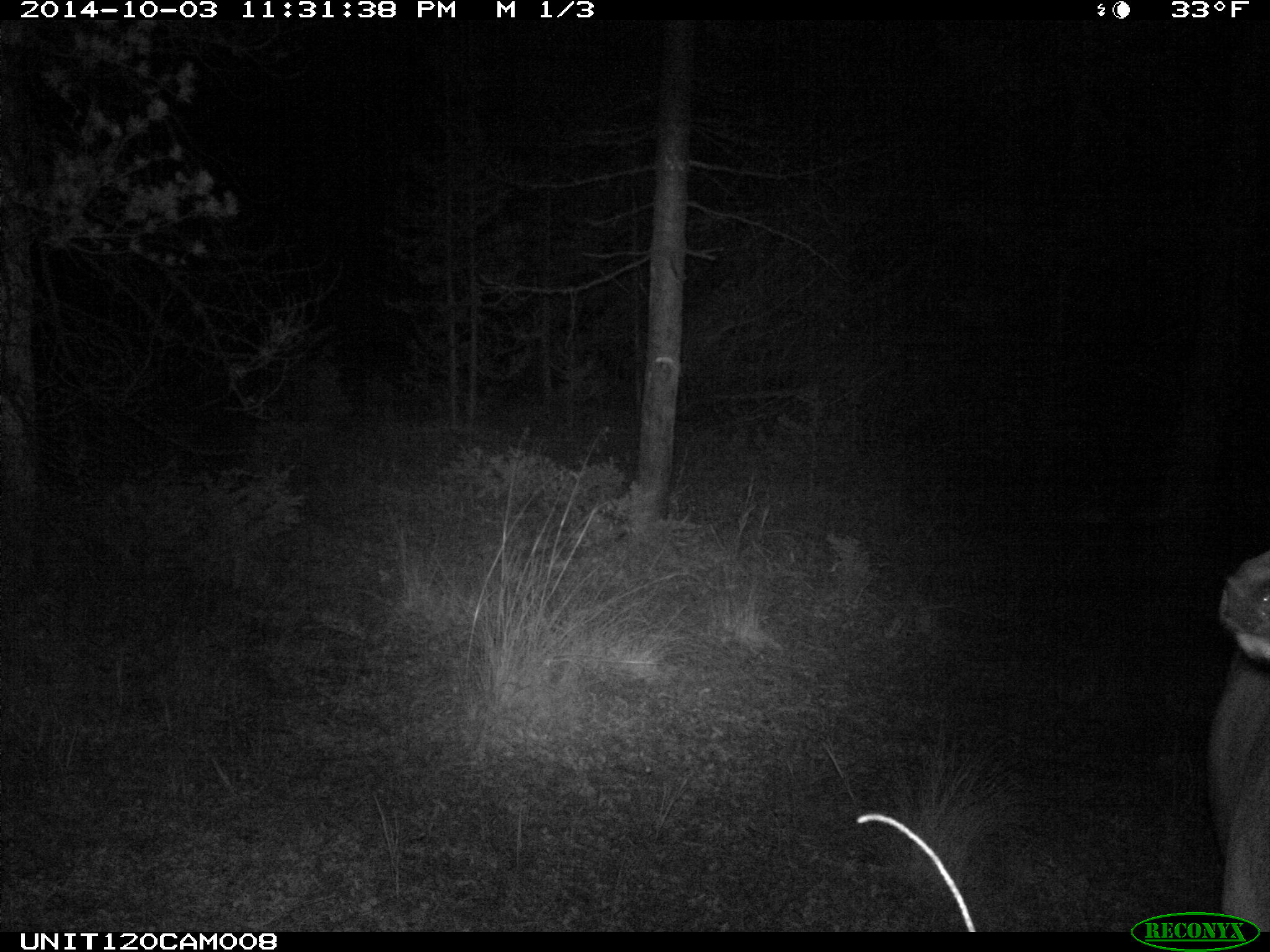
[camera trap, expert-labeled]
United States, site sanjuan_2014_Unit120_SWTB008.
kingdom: Animalia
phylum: Chordata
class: Mammalia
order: Artiodactyla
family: Cervidae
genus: Cervus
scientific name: Cervus elaphus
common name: red deer